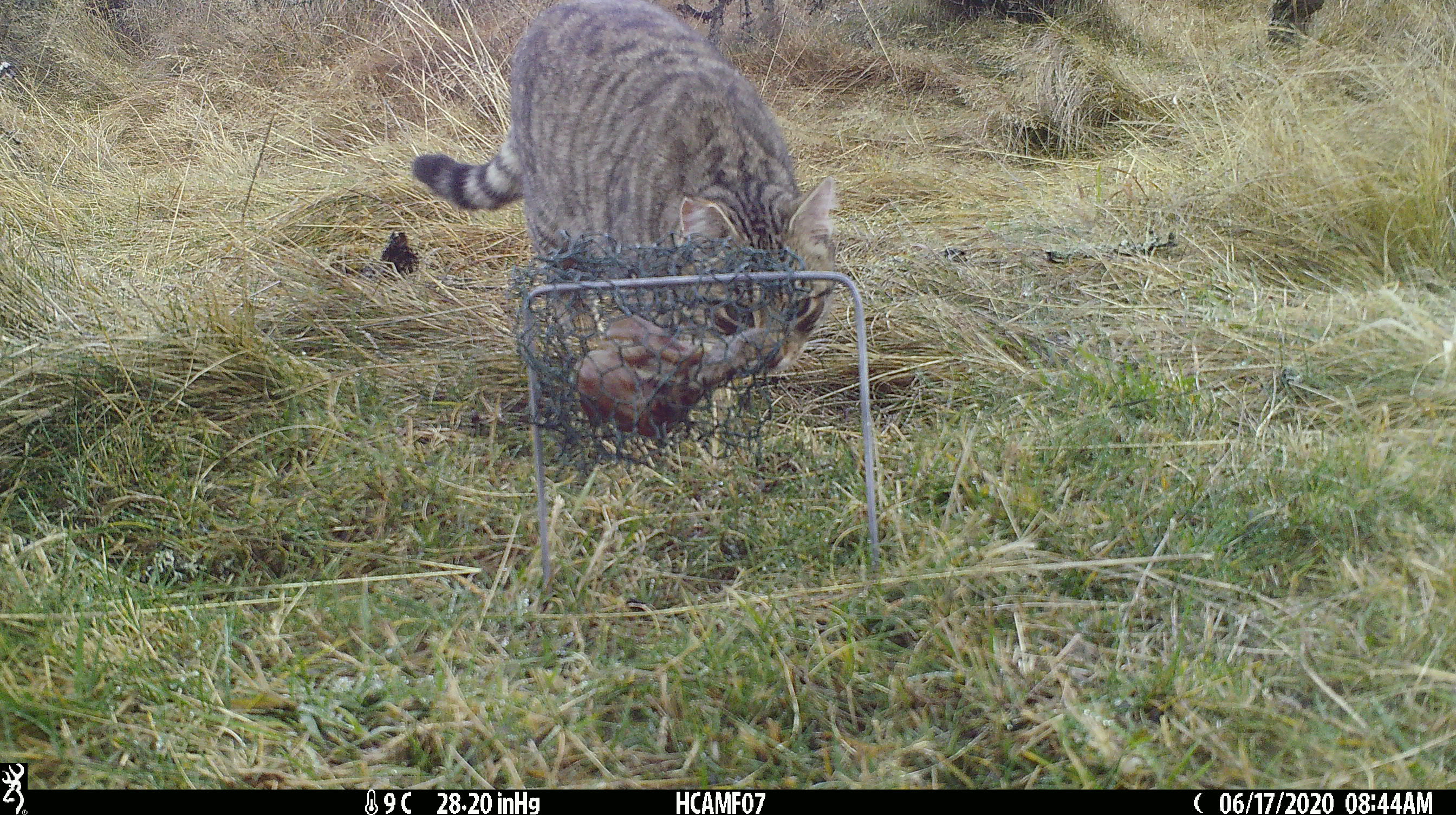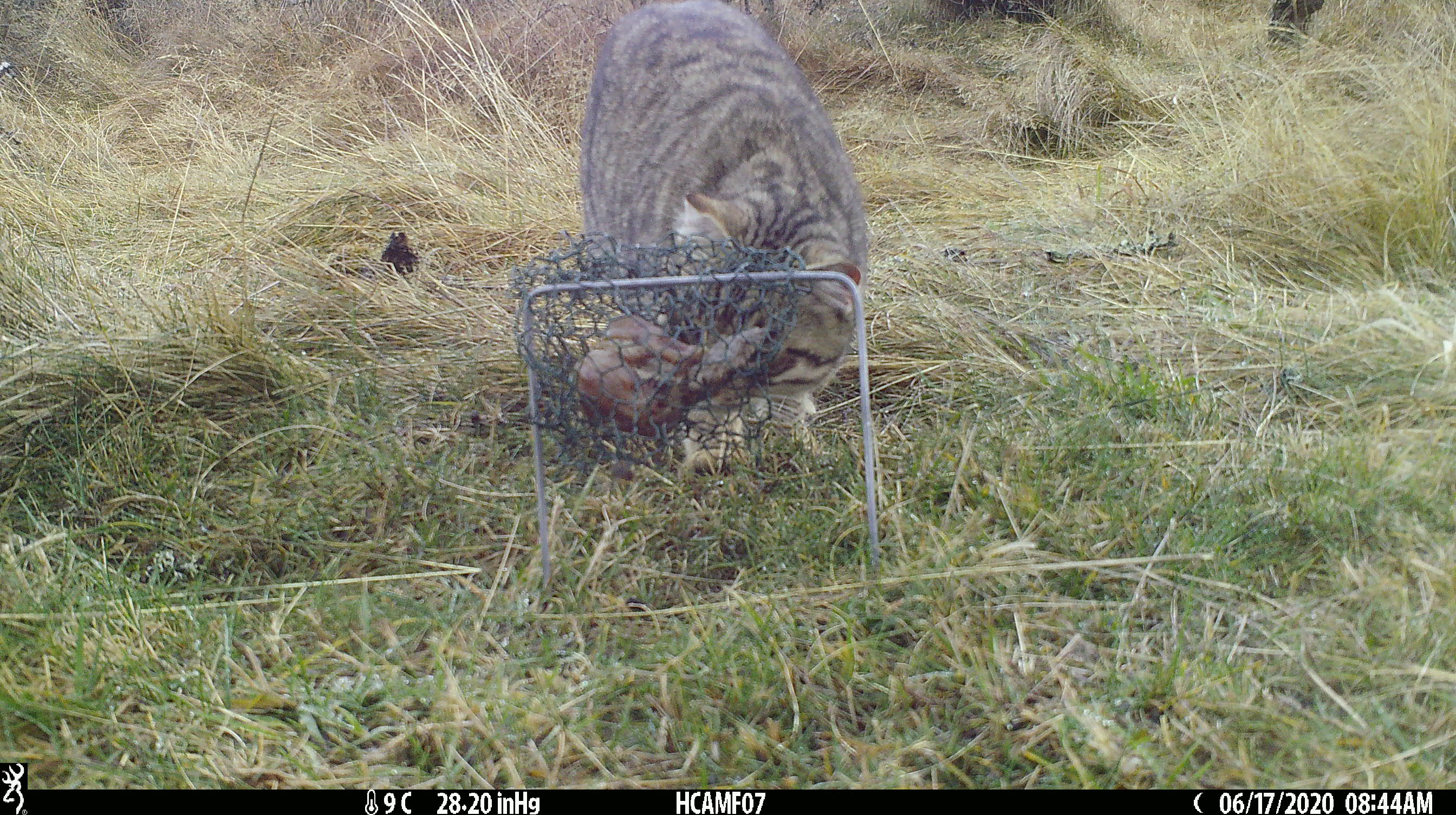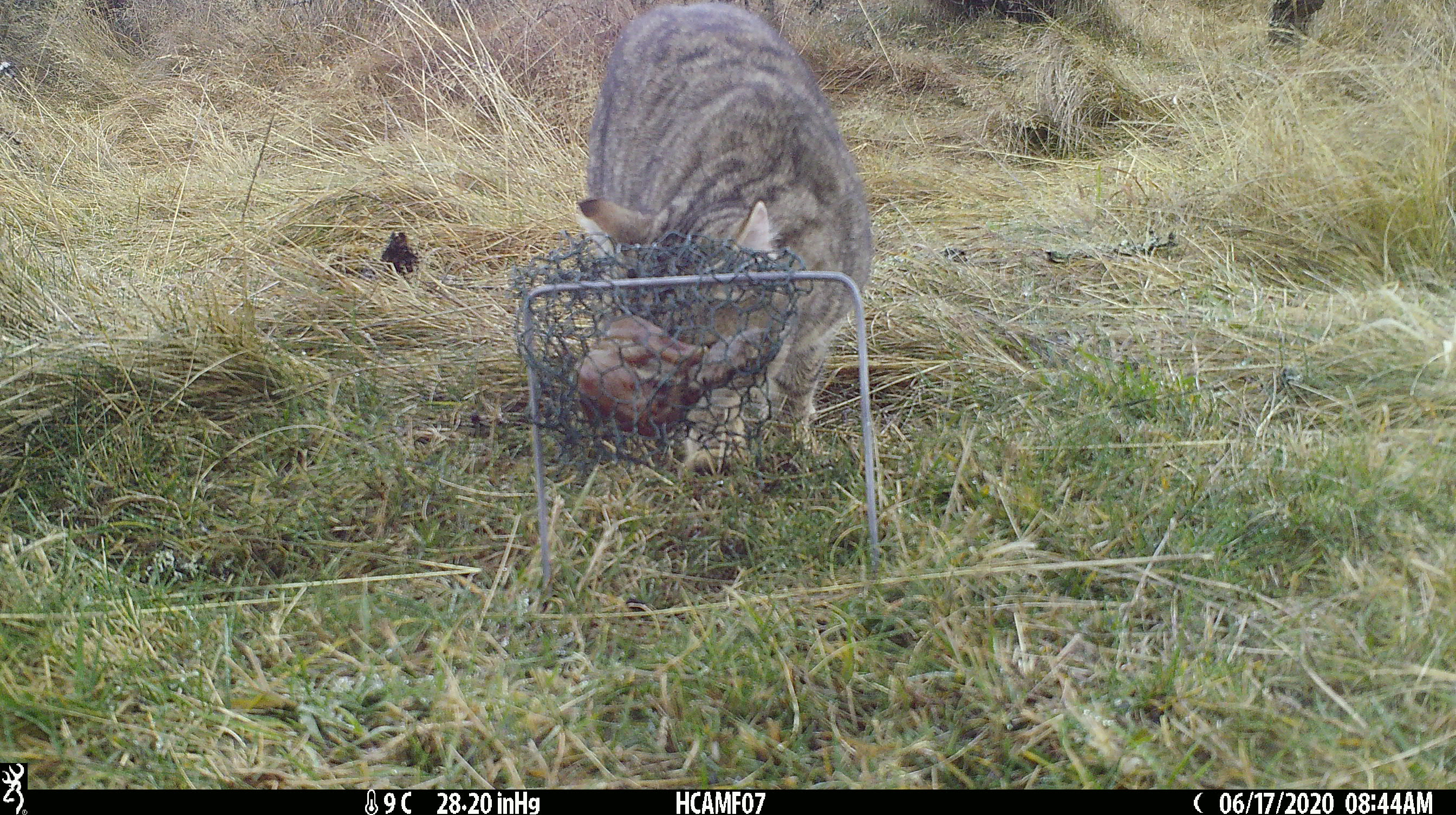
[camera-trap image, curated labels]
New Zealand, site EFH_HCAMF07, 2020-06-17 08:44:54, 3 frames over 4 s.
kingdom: Animalia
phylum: Chordata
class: Mammalia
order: Carnivora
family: Felidae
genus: Felis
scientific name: Felis catus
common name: domestic cat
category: cat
Cat (domestic cat) (Felis catus).